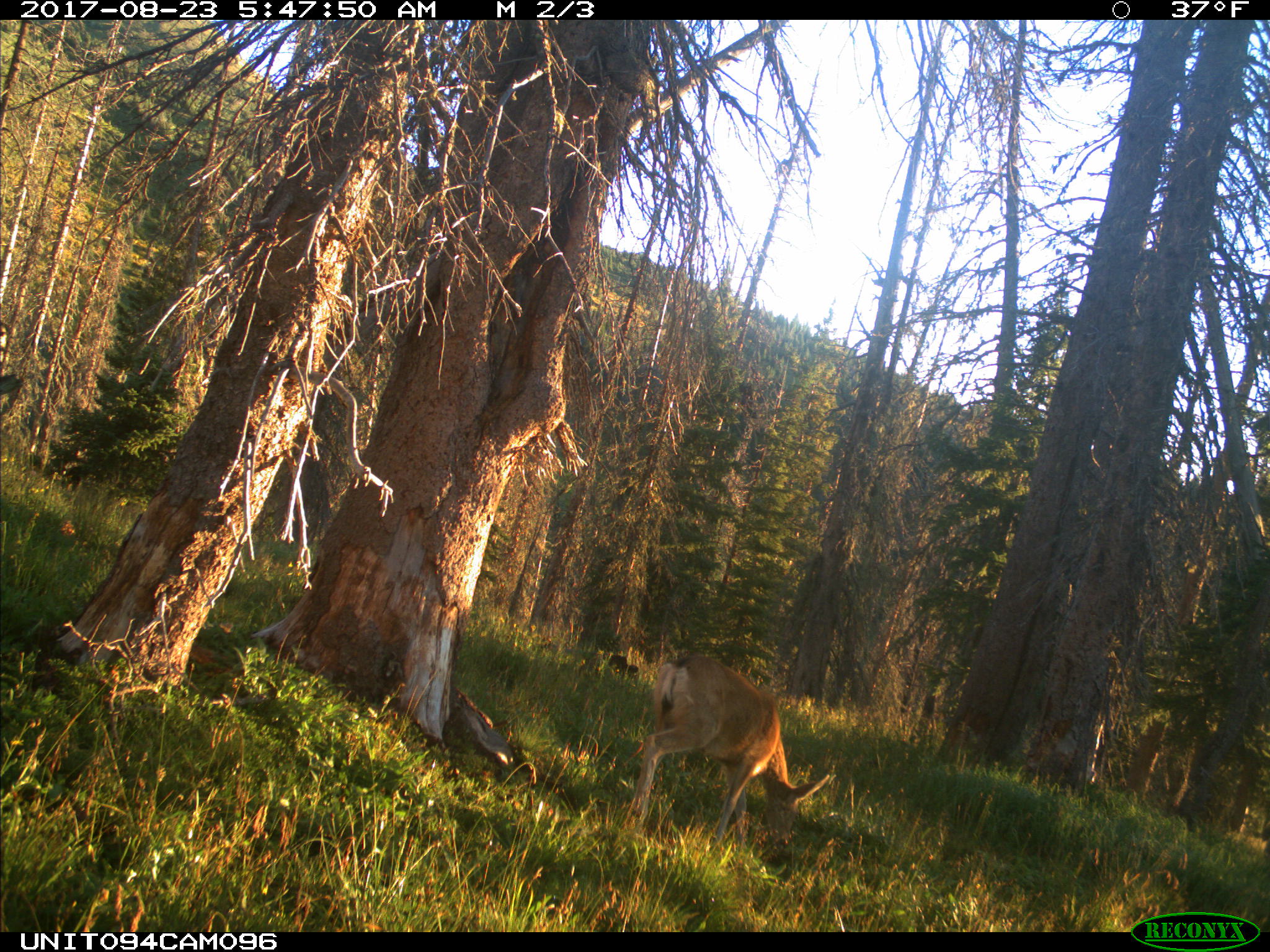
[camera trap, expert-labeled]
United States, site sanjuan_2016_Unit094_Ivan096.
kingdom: Animalia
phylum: Chordata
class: Mammalia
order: Artiodactyla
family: Cervidae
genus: Odocoileus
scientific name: Odocoileus hemionus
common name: mule deer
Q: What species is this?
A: Odocoileus hemionus (mule deer).